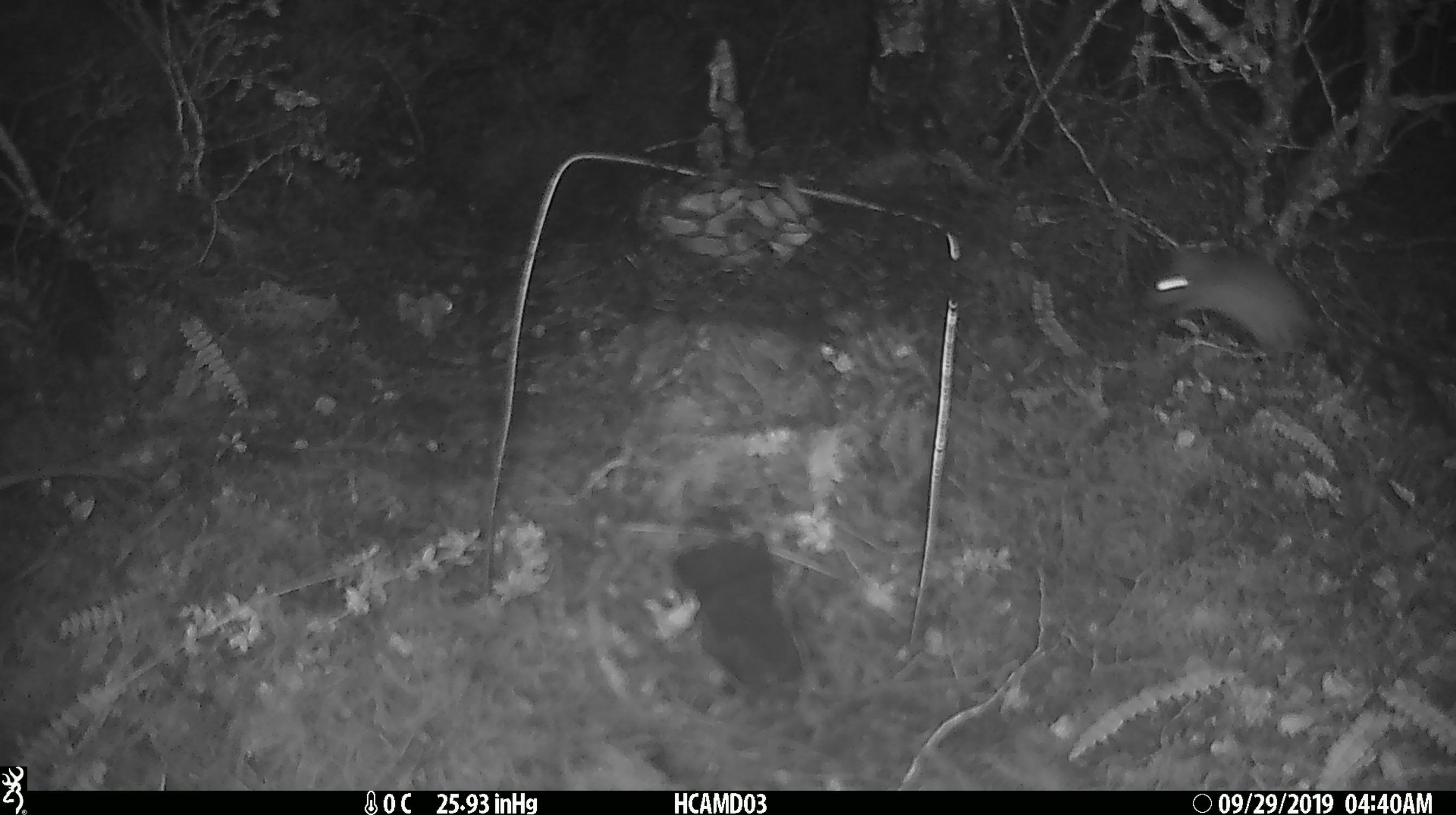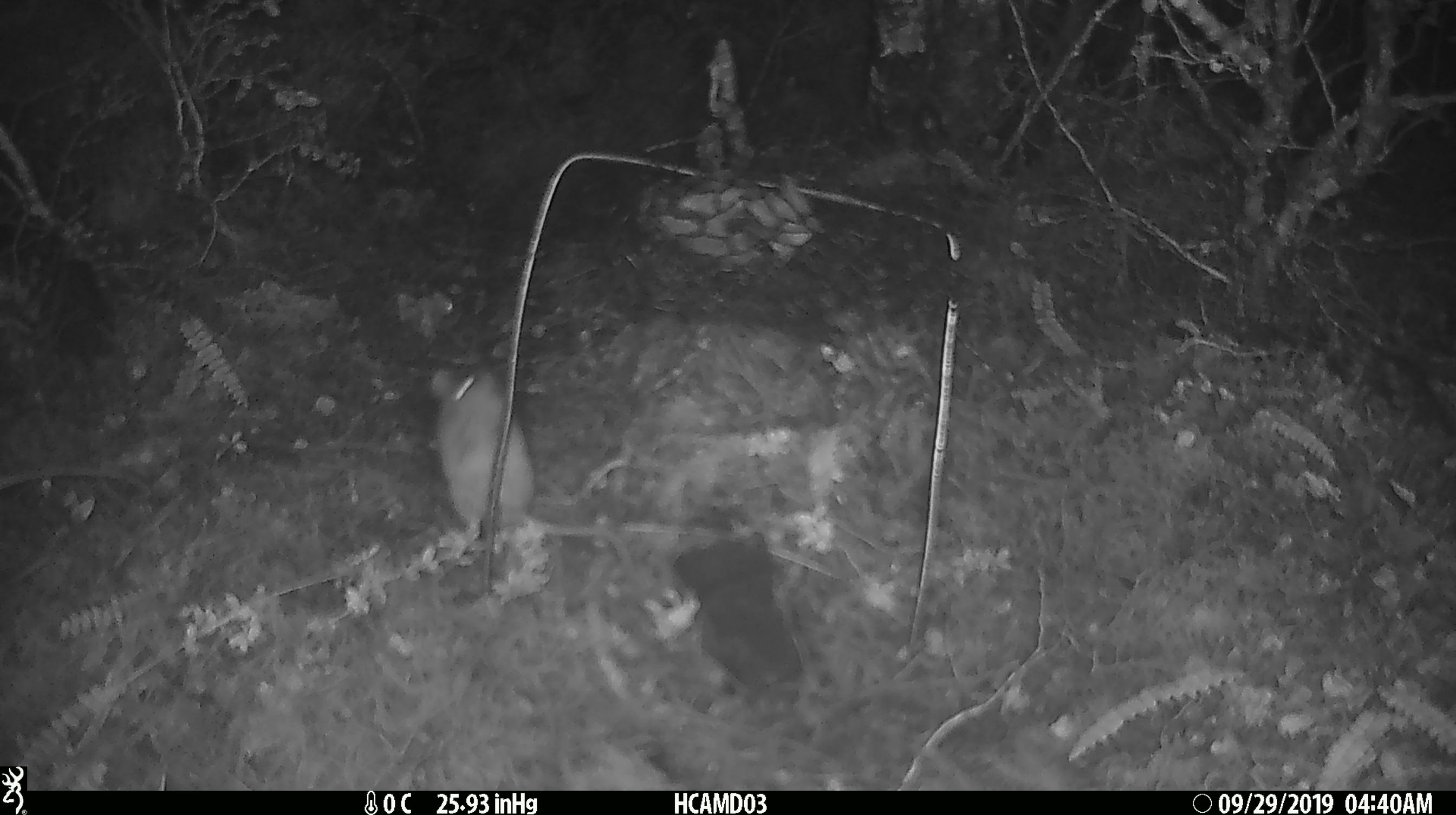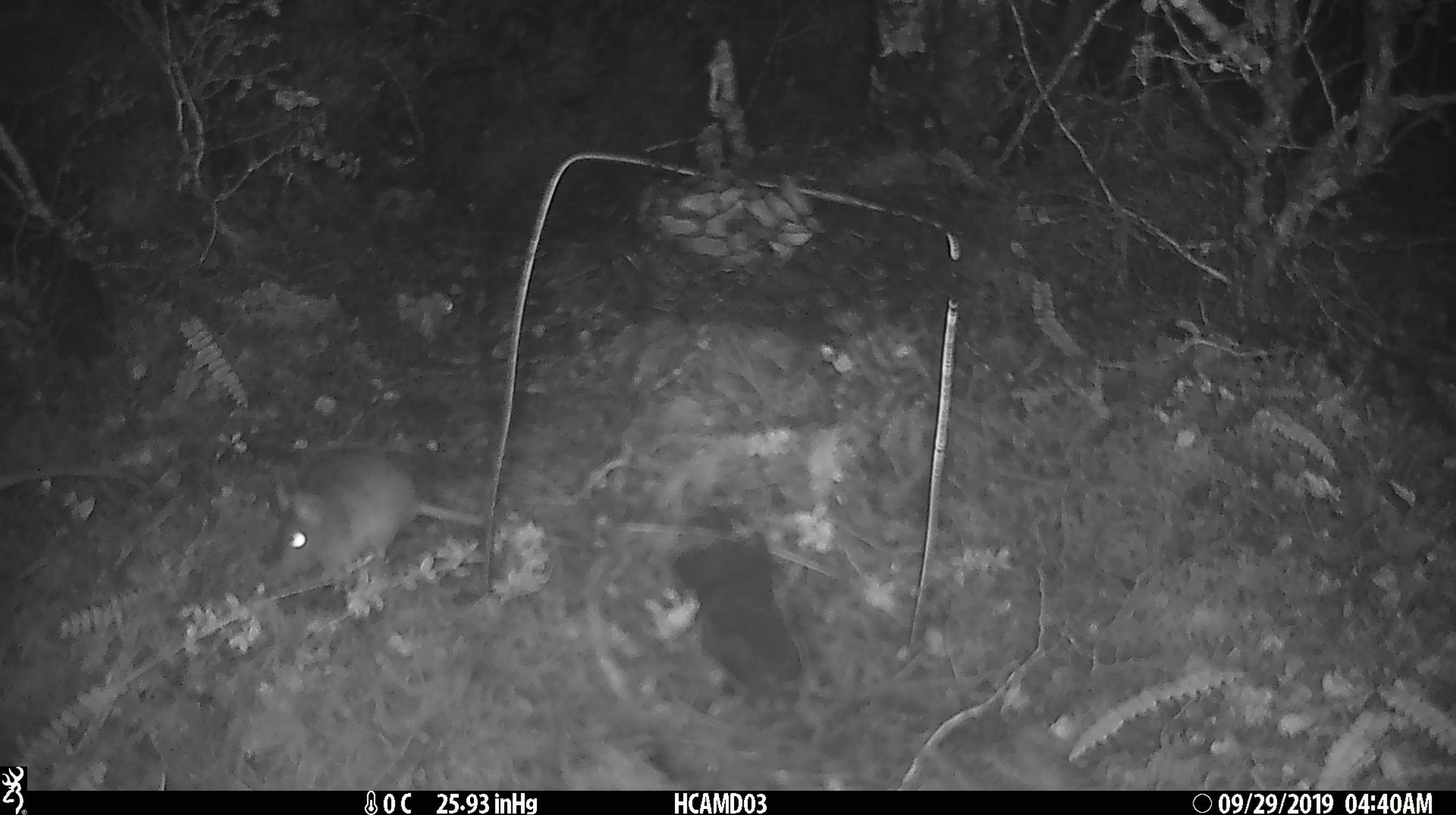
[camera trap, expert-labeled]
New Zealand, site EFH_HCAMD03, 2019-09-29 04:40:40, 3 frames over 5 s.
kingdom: Animalia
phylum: Chordata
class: Mammalia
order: Rodentia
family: Muridae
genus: Mus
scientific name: Mus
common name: mouse